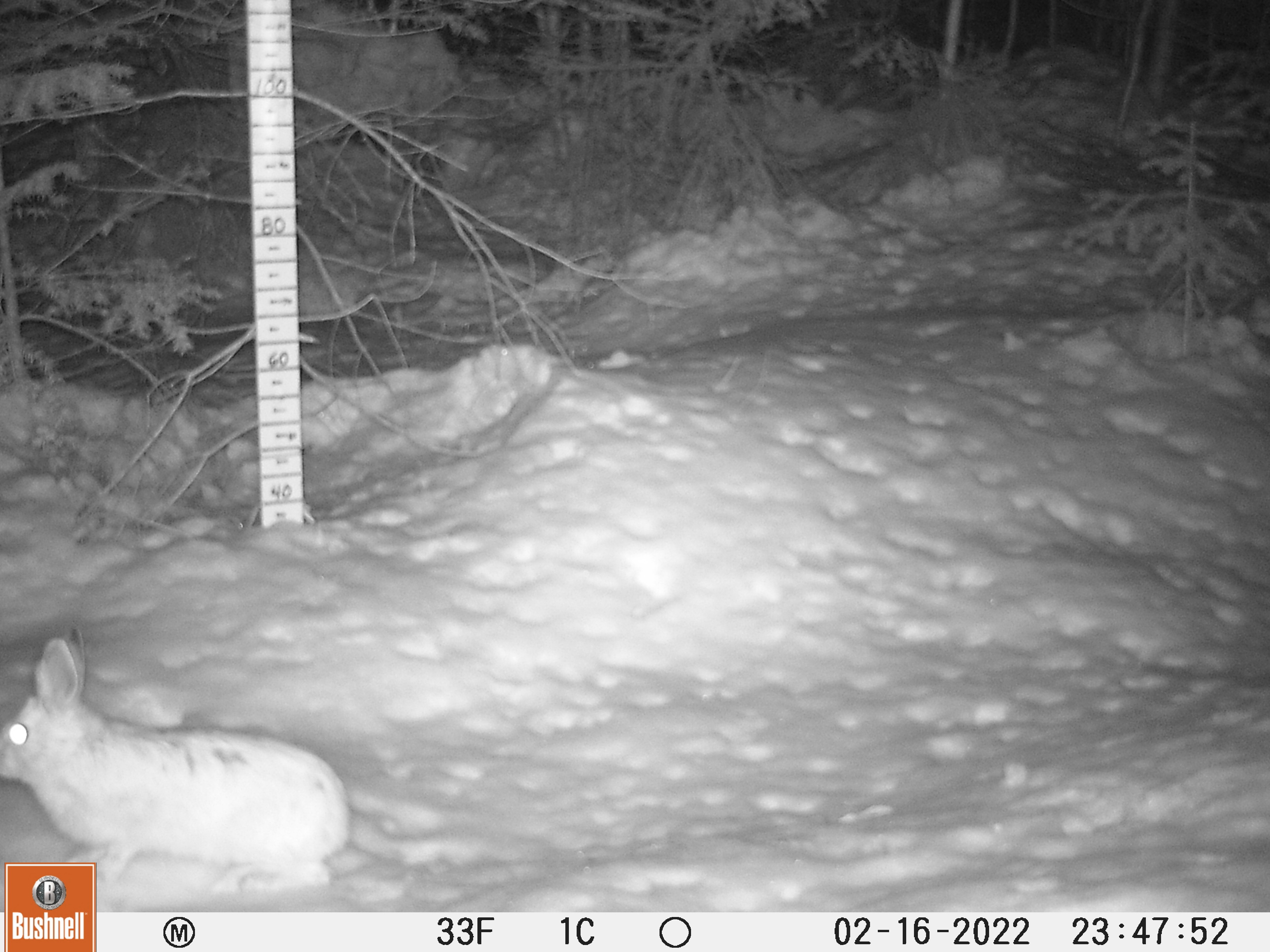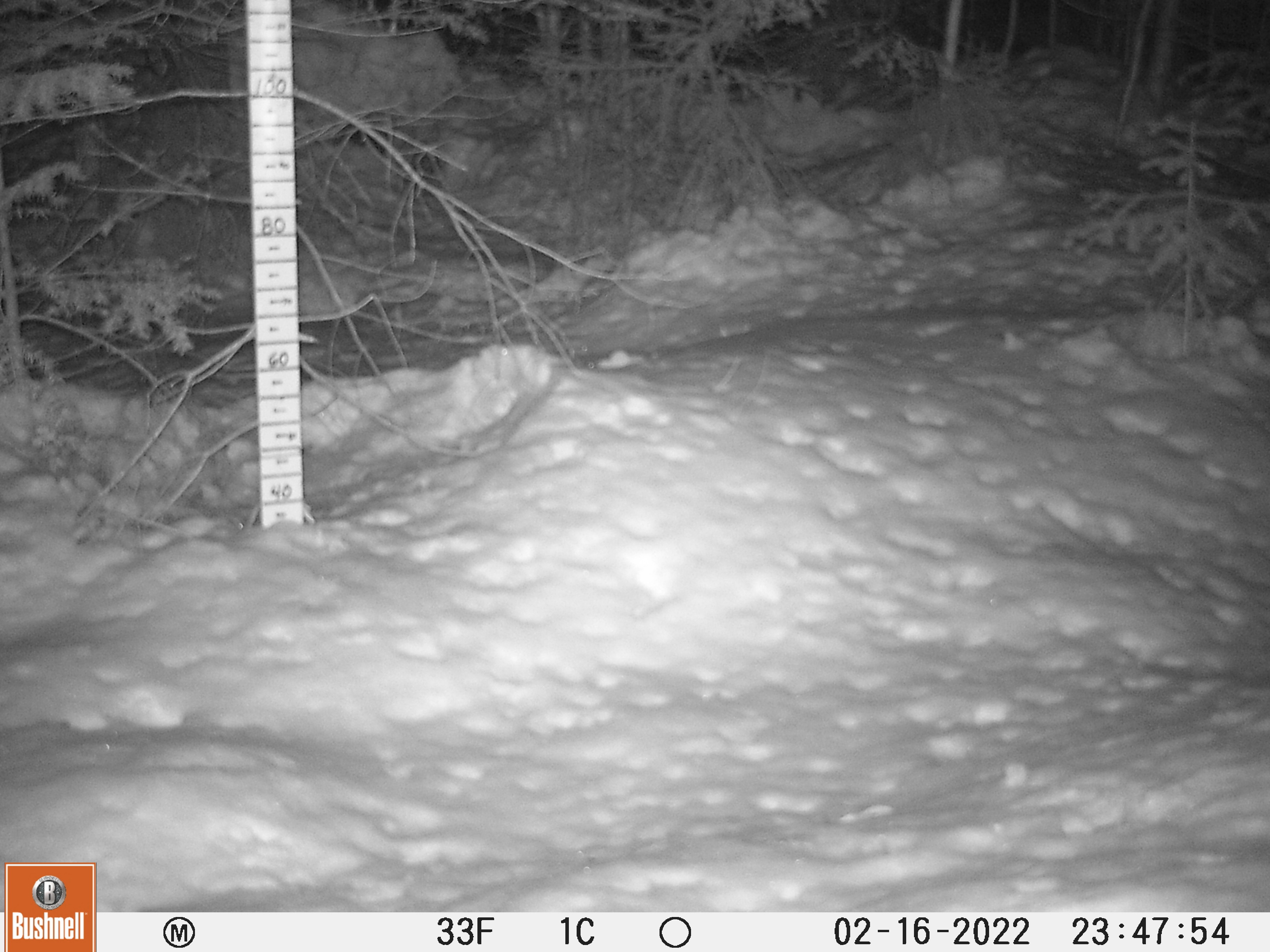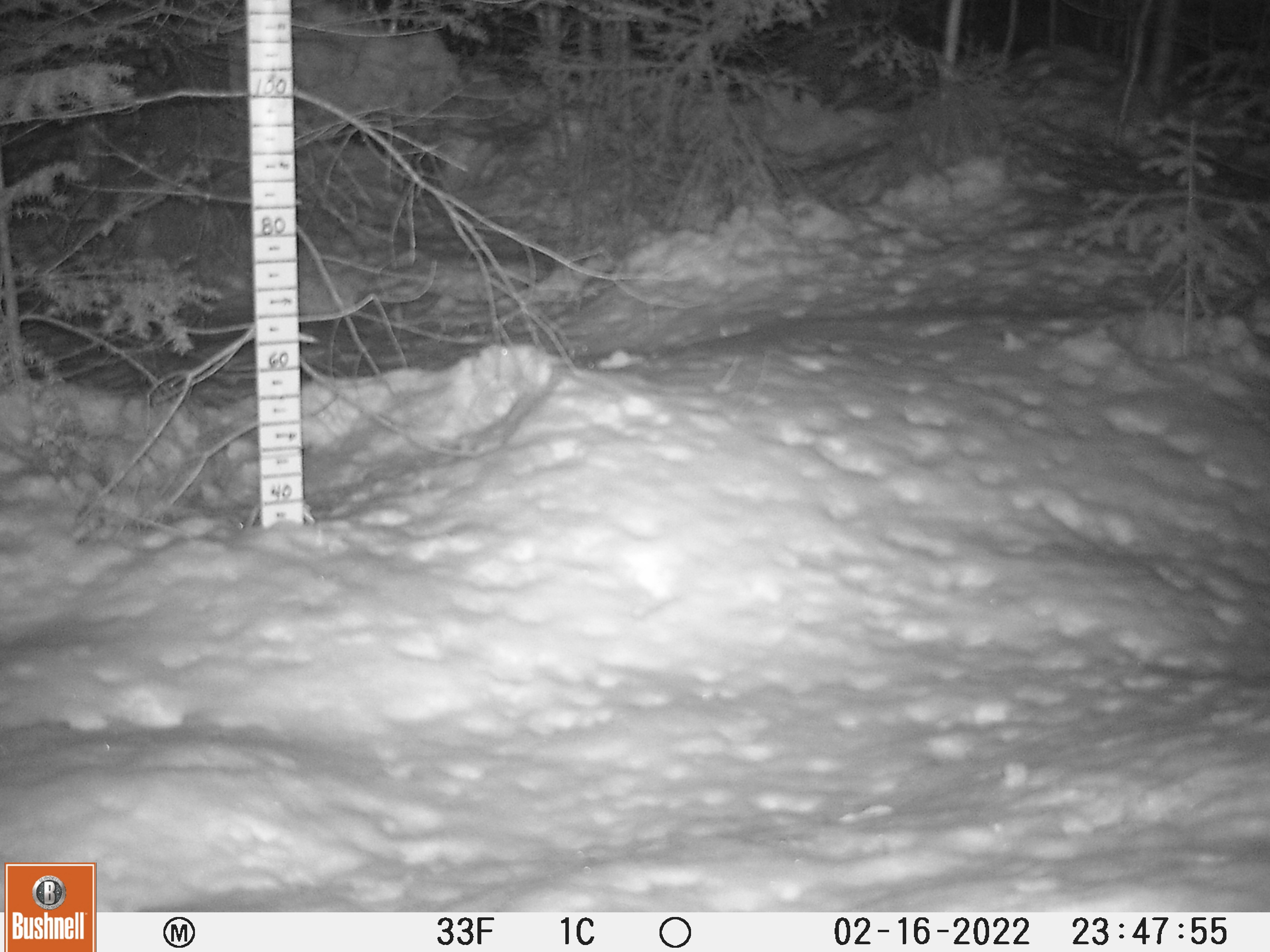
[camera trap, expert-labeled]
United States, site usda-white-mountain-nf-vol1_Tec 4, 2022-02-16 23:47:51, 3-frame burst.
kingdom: Animalia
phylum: Chordata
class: Mammalia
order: Lagomorpha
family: Leporidae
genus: Lepus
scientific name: Lepus americanus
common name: snowshoe hare